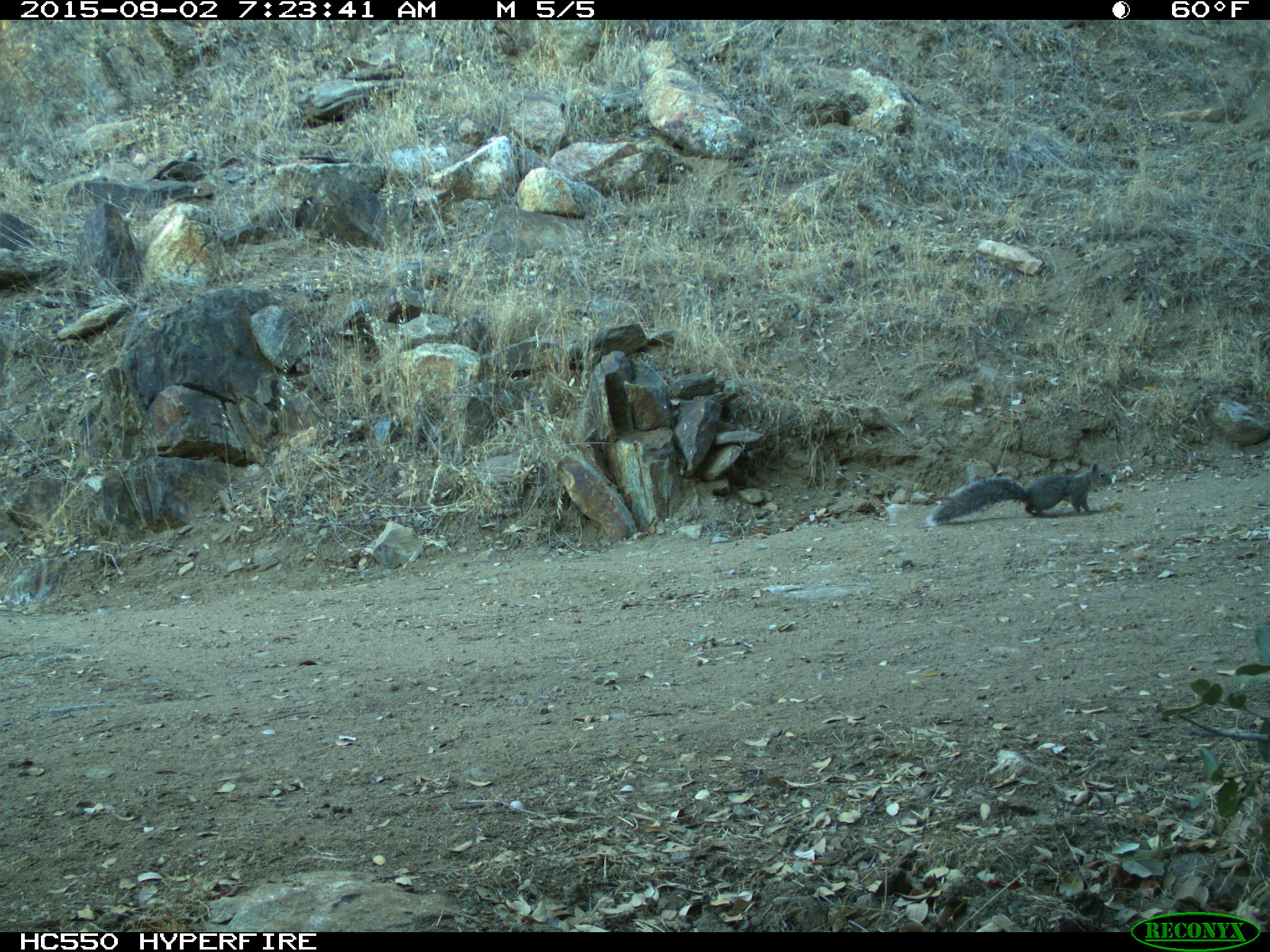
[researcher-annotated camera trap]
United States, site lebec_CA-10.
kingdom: Animalia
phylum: Chordata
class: Mammalia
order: Rodentia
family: Sciuridae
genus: Sciurus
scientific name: Sciurus carolinensis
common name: eastern gray squirrel